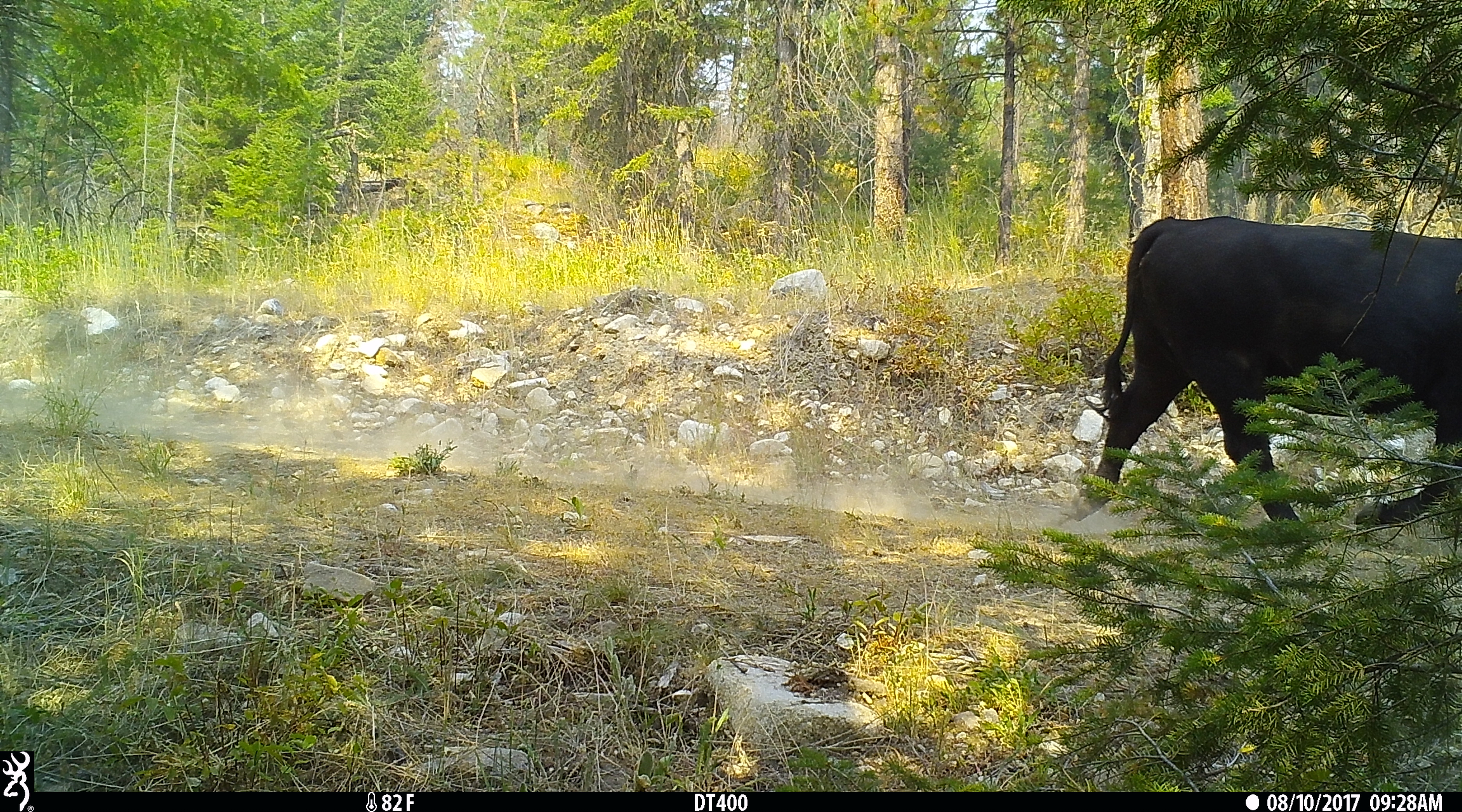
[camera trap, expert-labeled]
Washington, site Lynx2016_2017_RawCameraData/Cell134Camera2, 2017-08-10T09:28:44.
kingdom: Animalia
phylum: Chordata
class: Mammalia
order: Artiodactyla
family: Bovidae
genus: Bos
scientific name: Bos taurus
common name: domestic cattle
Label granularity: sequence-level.